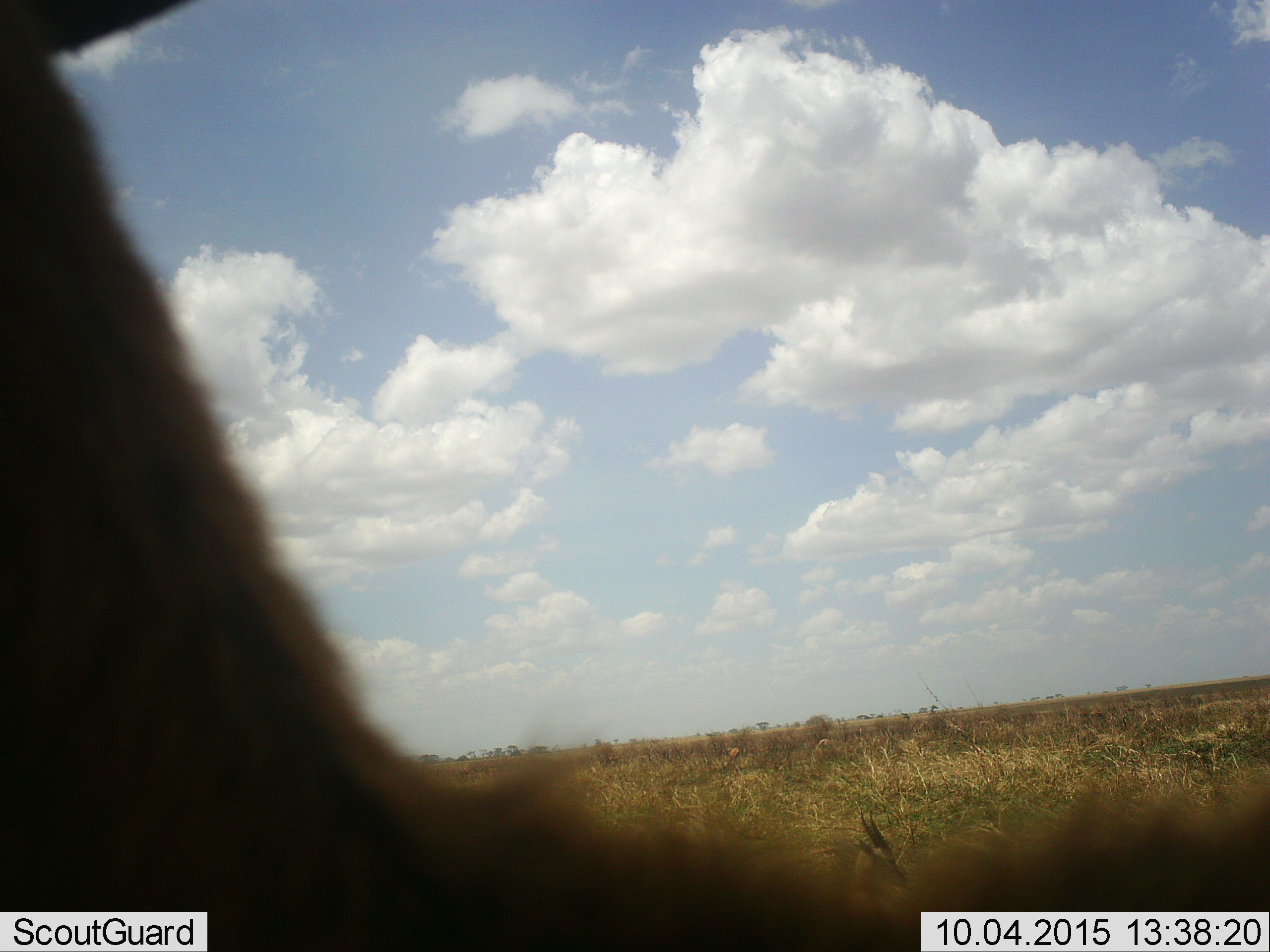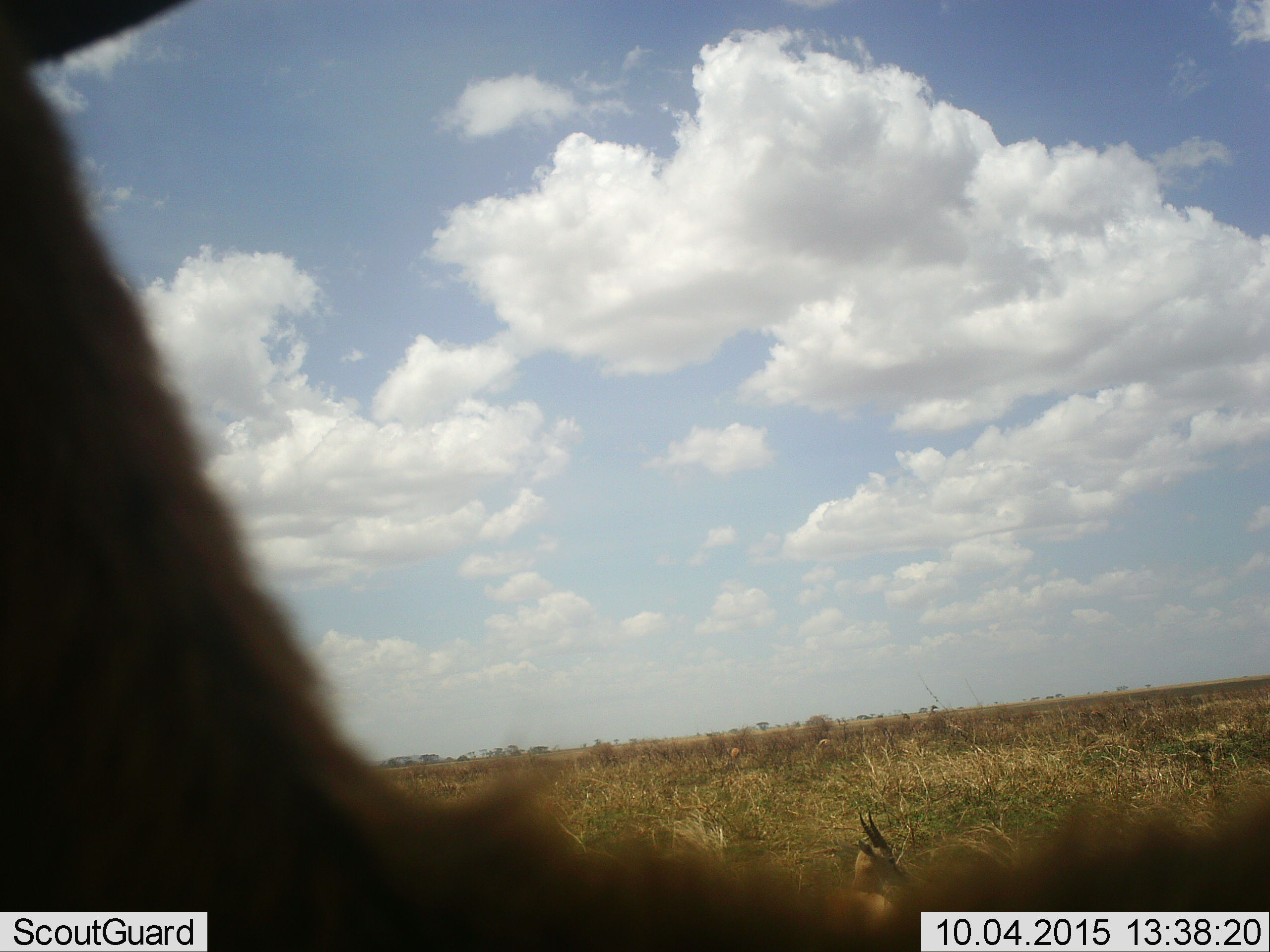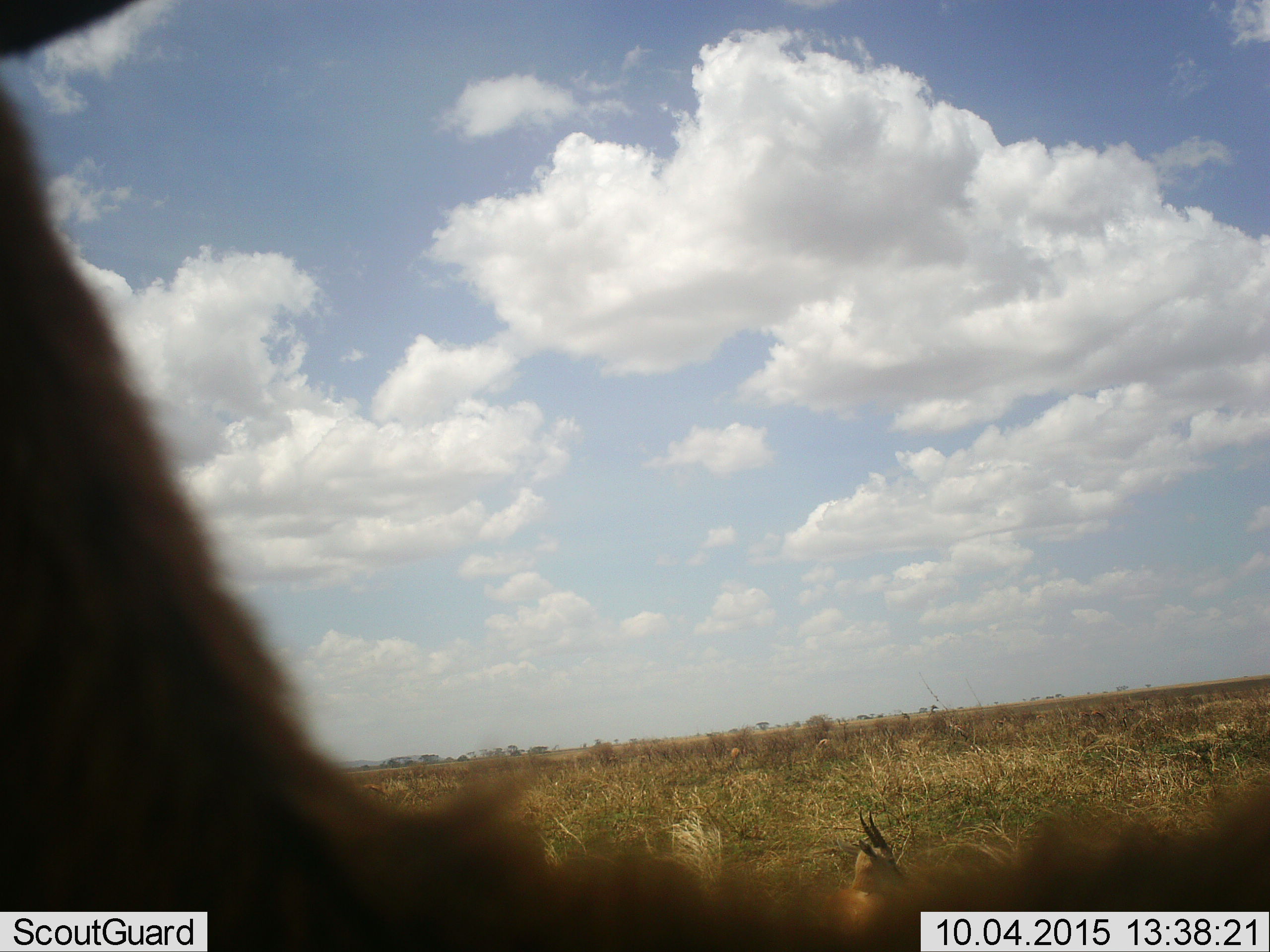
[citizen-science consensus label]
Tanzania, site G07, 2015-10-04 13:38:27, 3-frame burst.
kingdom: Animalia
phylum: Chordata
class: Mammalia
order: Artiodactyla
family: Bovidae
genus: Eudorcas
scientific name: Eudorcas thomsonii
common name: thomson's gazelle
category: gazellethomsons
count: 4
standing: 67%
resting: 100%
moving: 17%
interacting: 0%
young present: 0%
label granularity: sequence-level